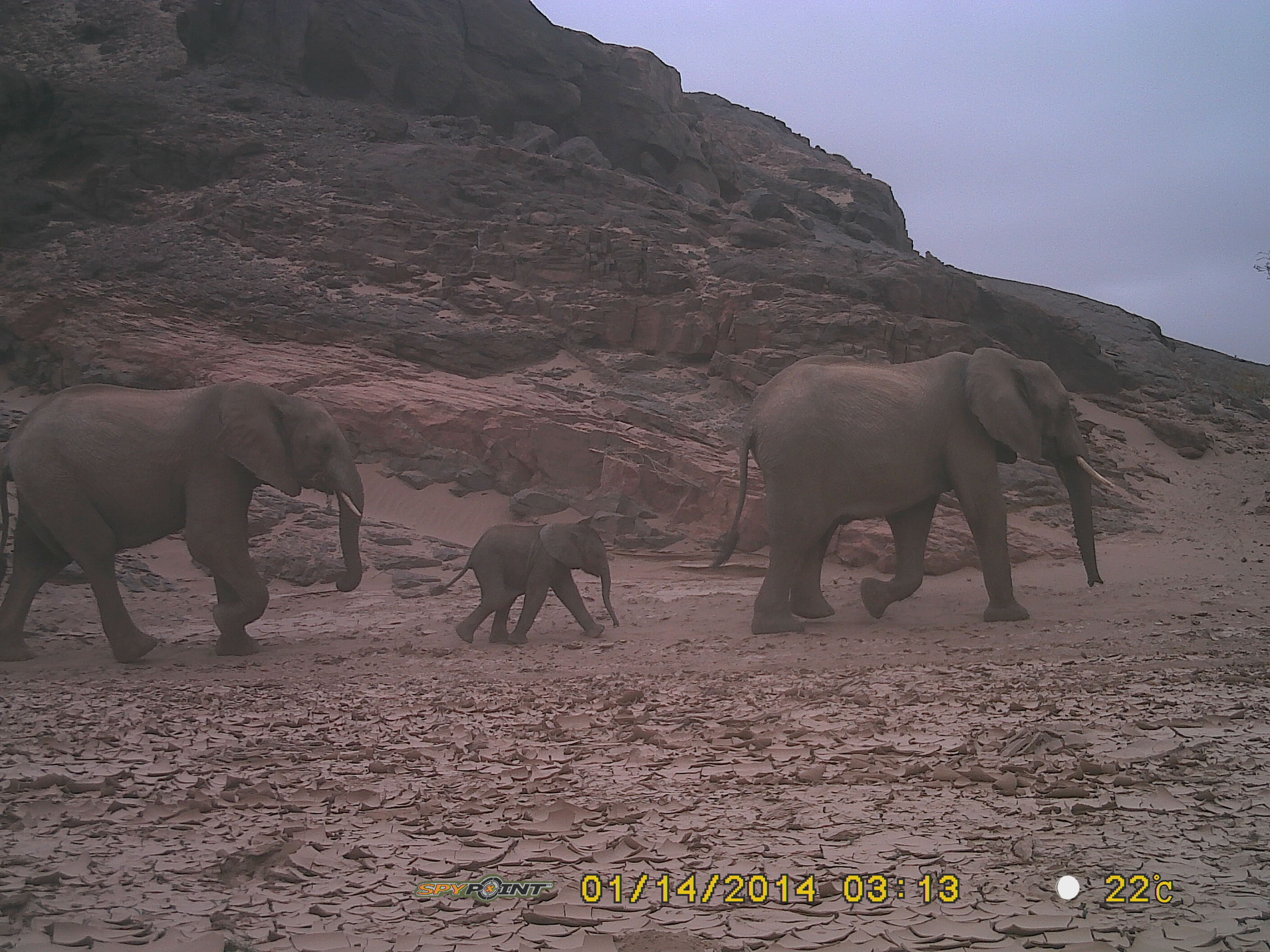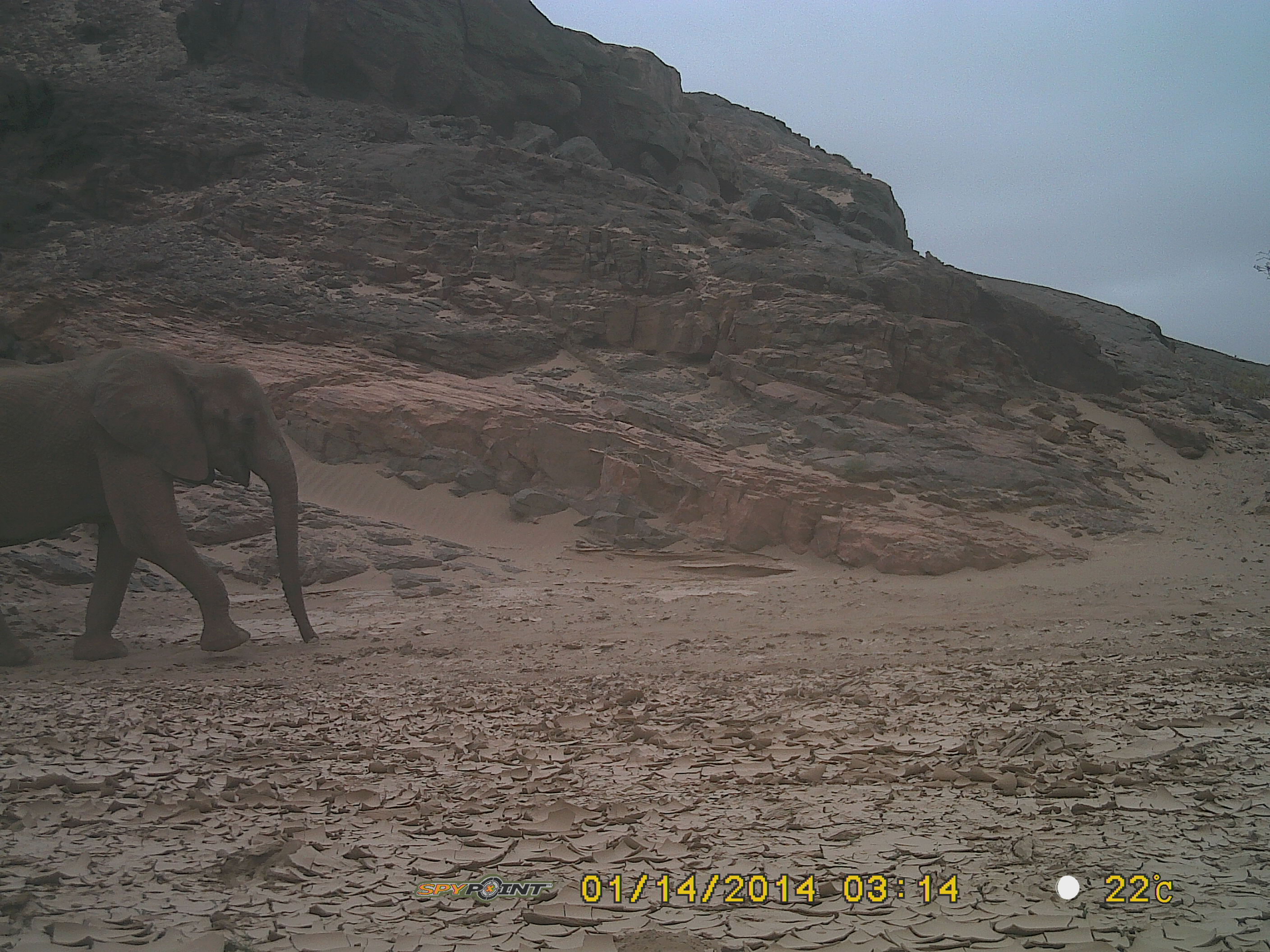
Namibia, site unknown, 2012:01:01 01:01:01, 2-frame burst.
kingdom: Animalia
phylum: Chordata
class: Mammalia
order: Proboscidea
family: Elephantidae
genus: Loxodonta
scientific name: Loxodonta africana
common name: african elephant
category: loxodanta africana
Loxodanta africana (african elephant) (Loxodonta africana).